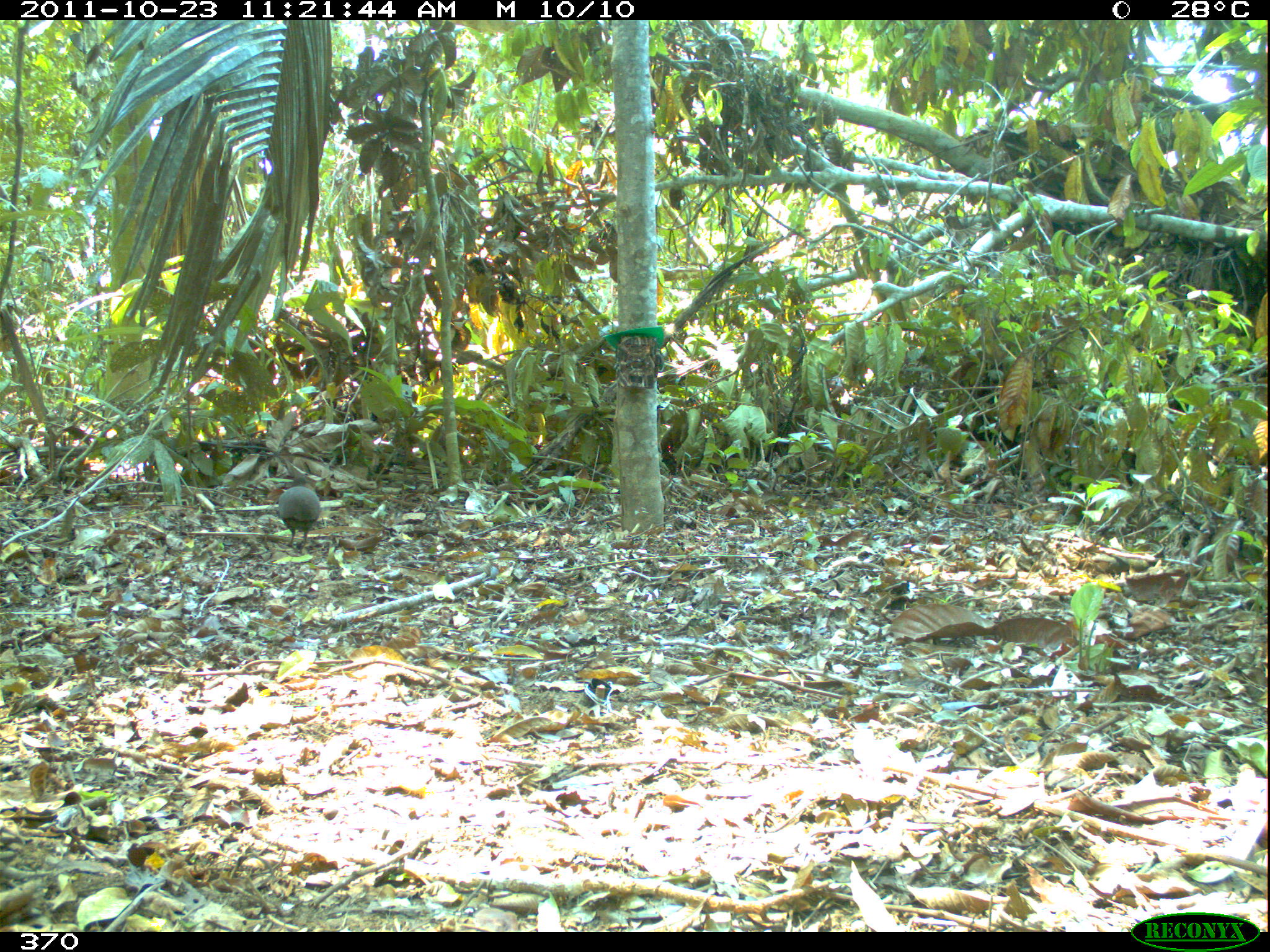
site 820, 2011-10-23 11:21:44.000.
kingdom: Animalia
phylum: Chordata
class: Aves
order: Tinamiformes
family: Tinamidae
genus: Crypturellus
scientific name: Crypturellus cinereus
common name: cinereous tinamou